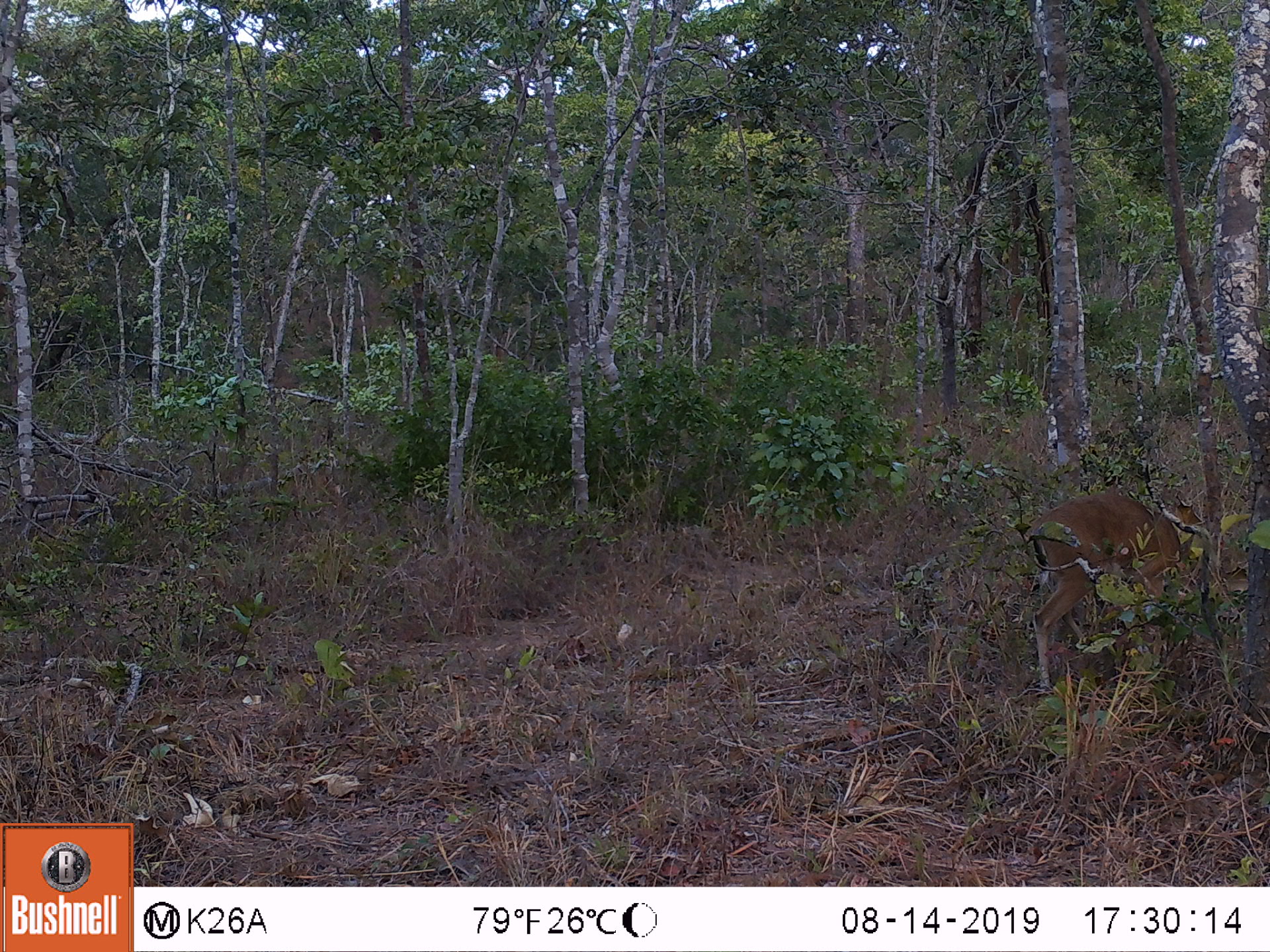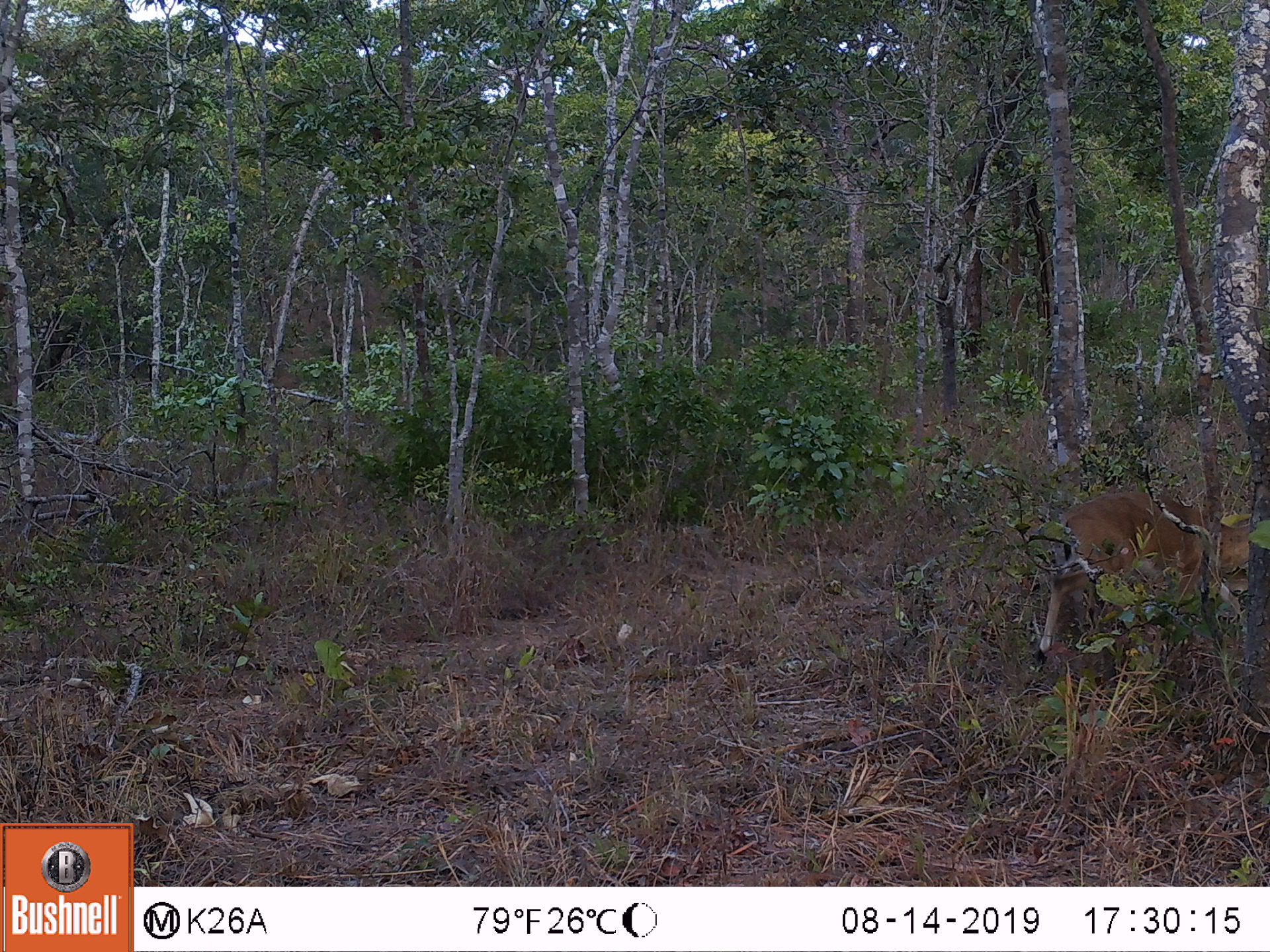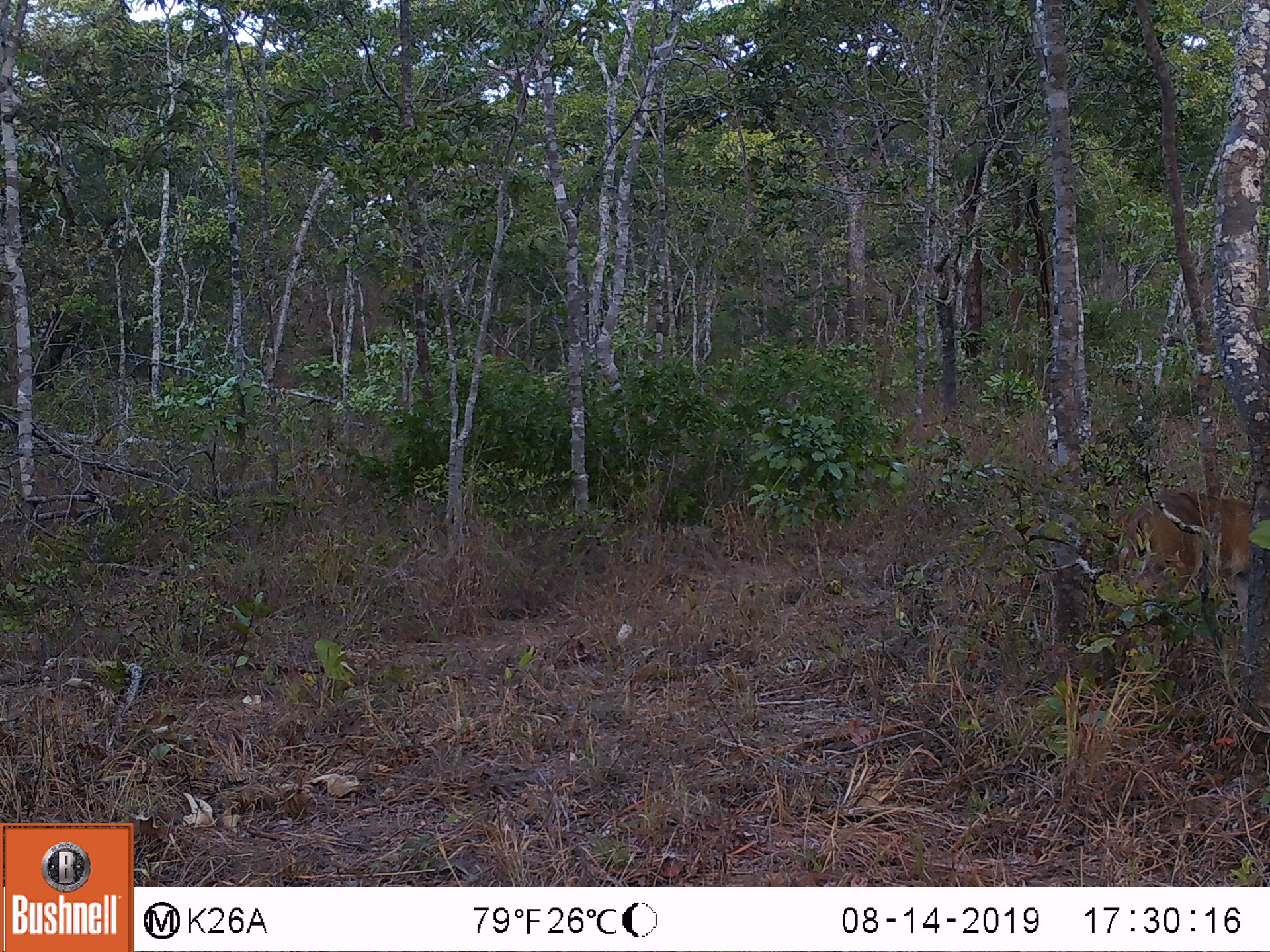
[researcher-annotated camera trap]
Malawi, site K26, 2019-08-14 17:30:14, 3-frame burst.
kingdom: Animalia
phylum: Chordata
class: Mammalia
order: Artiodactyla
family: Bovidae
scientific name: Antilopinae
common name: small antelope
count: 1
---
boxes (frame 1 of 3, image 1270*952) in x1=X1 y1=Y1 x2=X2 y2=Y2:
small antelope: x1=1026 y1=492 x2=1194 y2=684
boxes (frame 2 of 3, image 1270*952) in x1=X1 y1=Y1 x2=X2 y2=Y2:
small antelope: x1=1034 y1=488 x2=1247 y2=665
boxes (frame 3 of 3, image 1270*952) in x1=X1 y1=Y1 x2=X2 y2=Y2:
small antelope: x1=1105 y1=489 x2=1256 y2=598